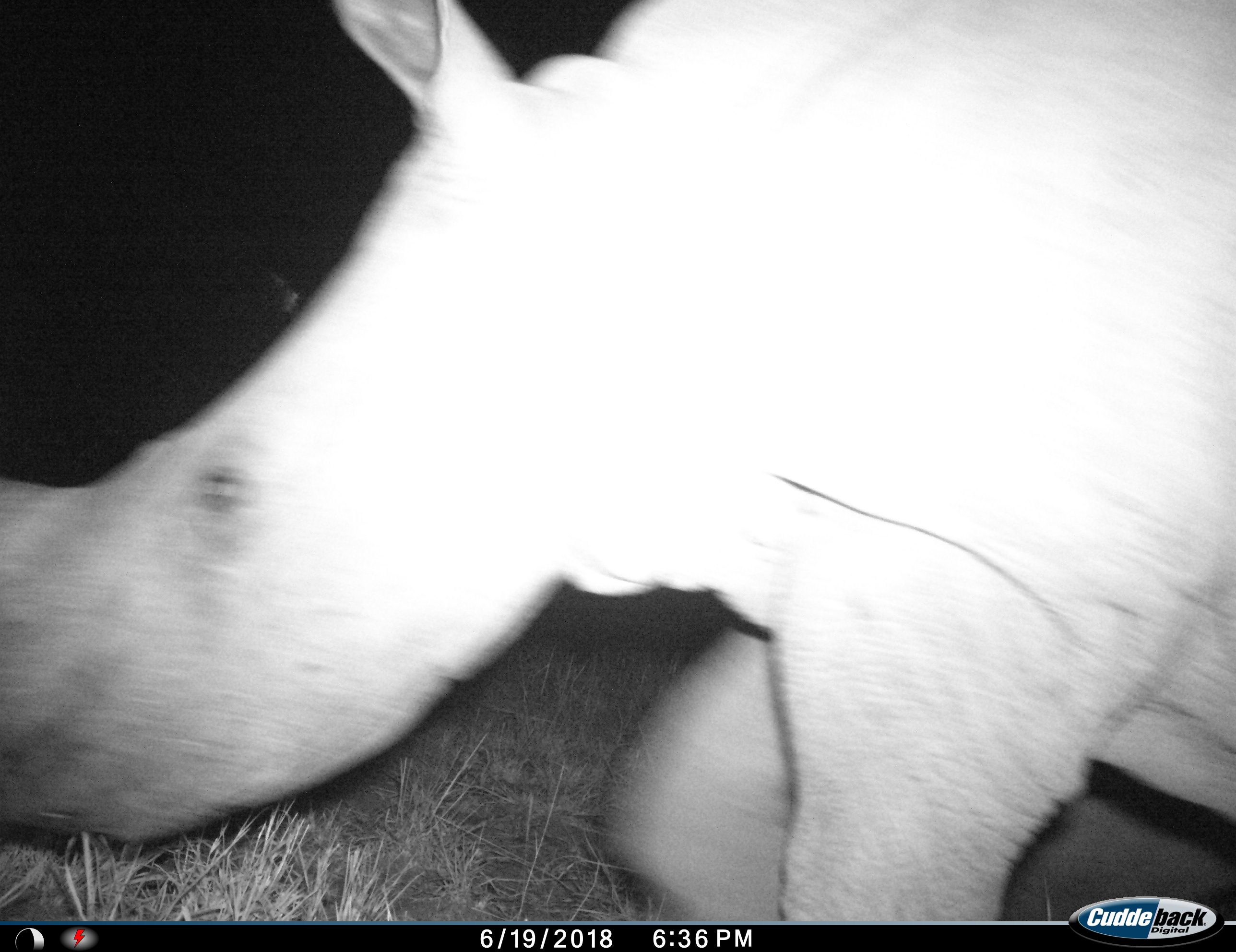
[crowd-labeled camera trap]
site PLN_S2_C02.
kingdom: Animalia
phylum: Chordata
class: Mammalia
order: Perissodactyla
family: Rhinocerotidae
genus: Ceratotherium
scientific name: Ceratotherium simum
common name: white rhinoceros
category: rhinoceroswhite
Rhinoceroswhite (white rhinoceros) (Ceratotherium simum), count 1. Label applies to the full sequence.